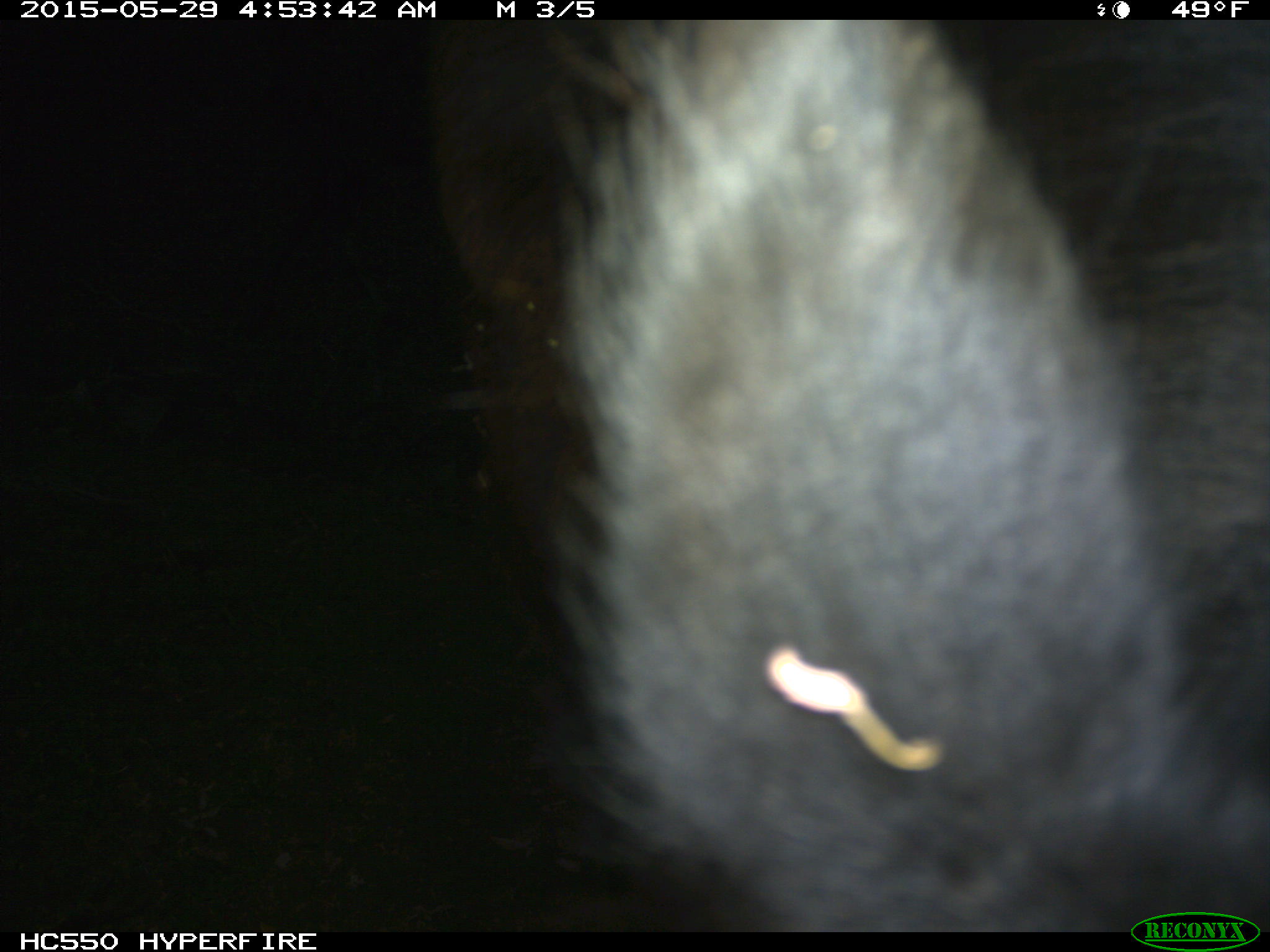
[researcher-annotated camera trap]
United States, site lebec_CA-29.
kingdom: Animalia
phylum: Chordata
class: Mammalia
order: Artiodactyla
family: Bovidae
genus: Bos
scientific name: Bos taurus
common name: domestic cow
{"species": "Bos taurus (domestic cow)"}